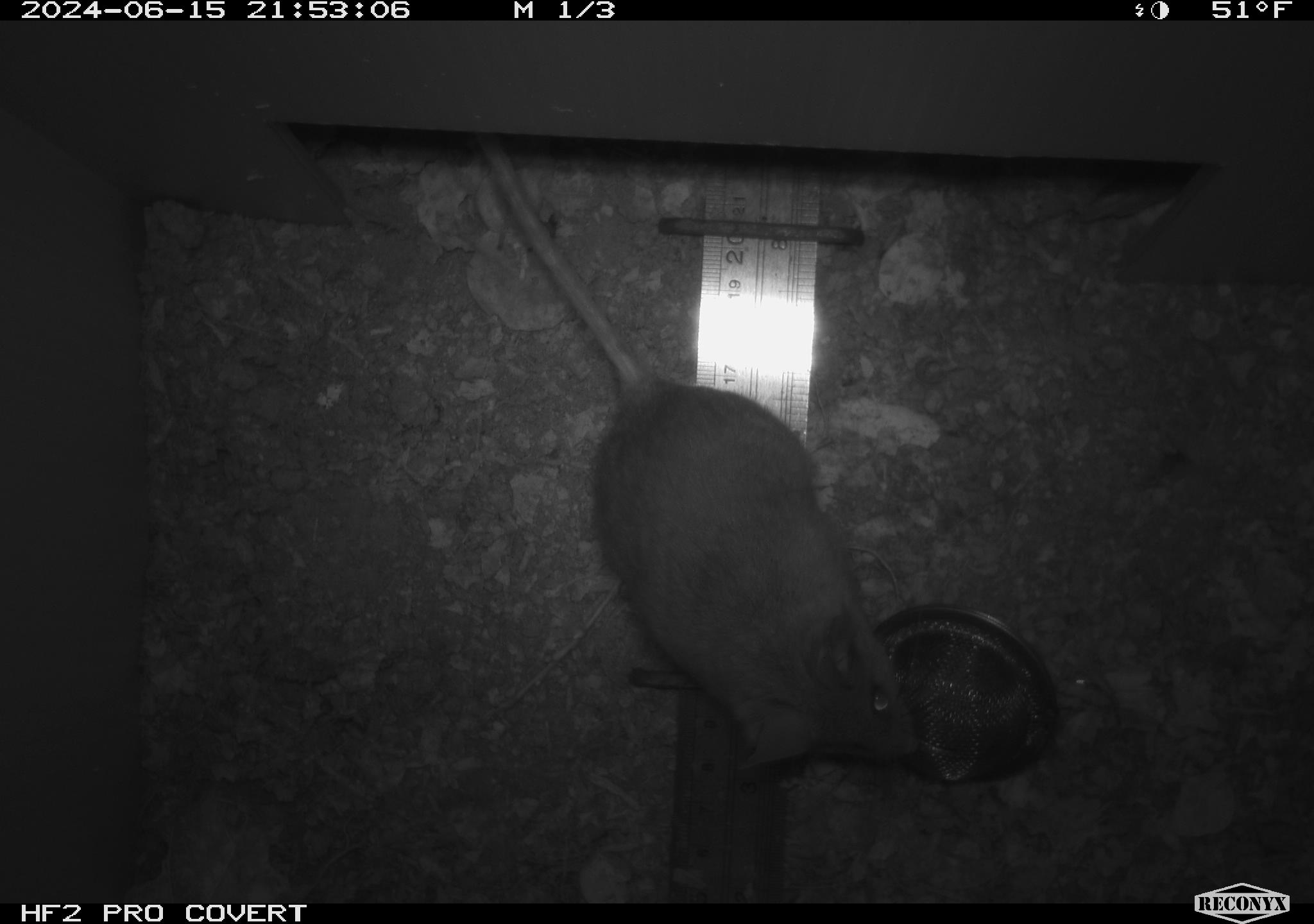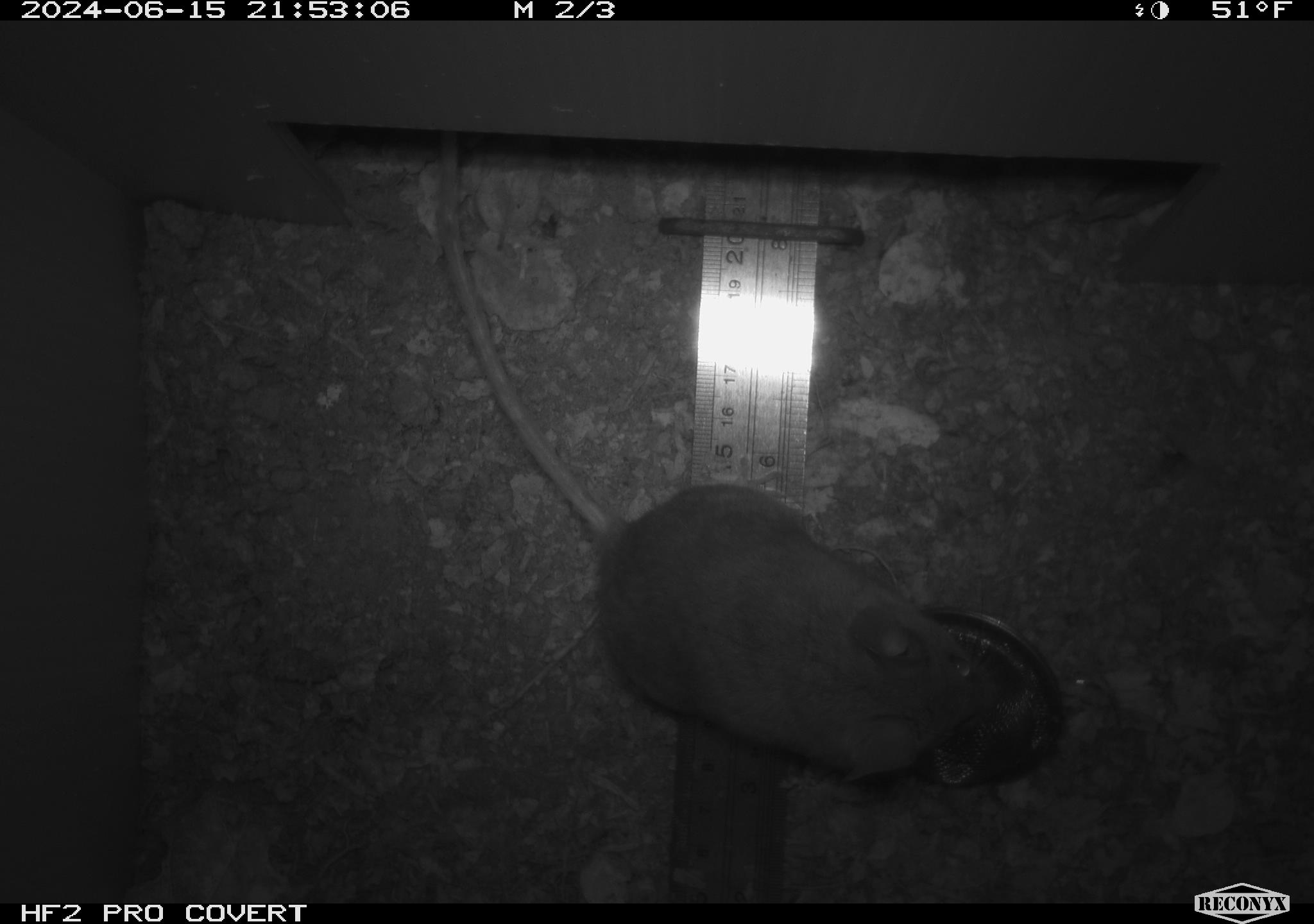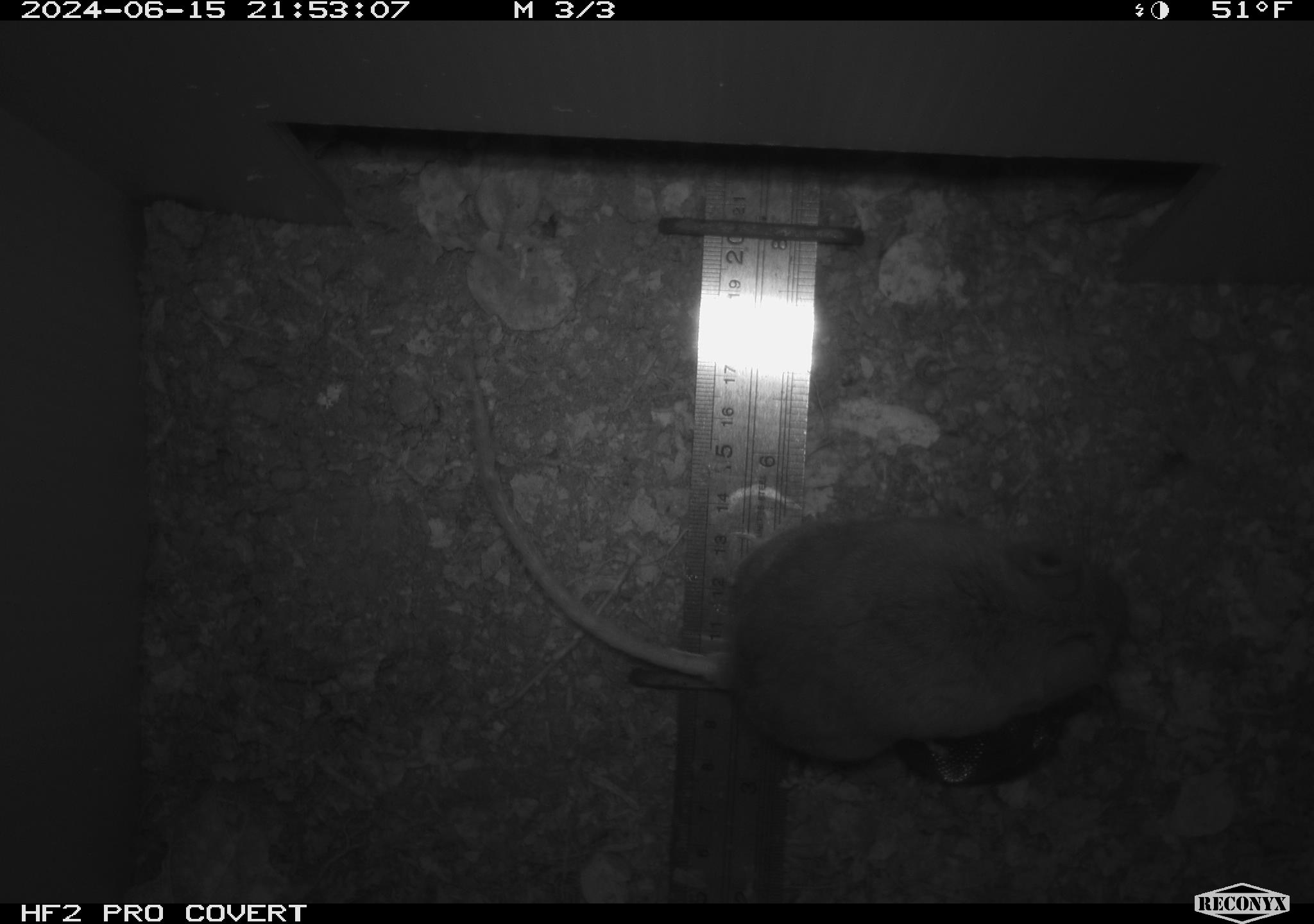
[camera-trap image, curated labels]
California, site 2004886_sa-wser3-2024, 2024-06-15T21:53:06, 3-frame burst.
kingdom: Animalia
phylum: Chordata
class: Mammalia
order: Rodentia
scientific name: Rodentia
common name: mouse species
Mouse species (Rodentia).